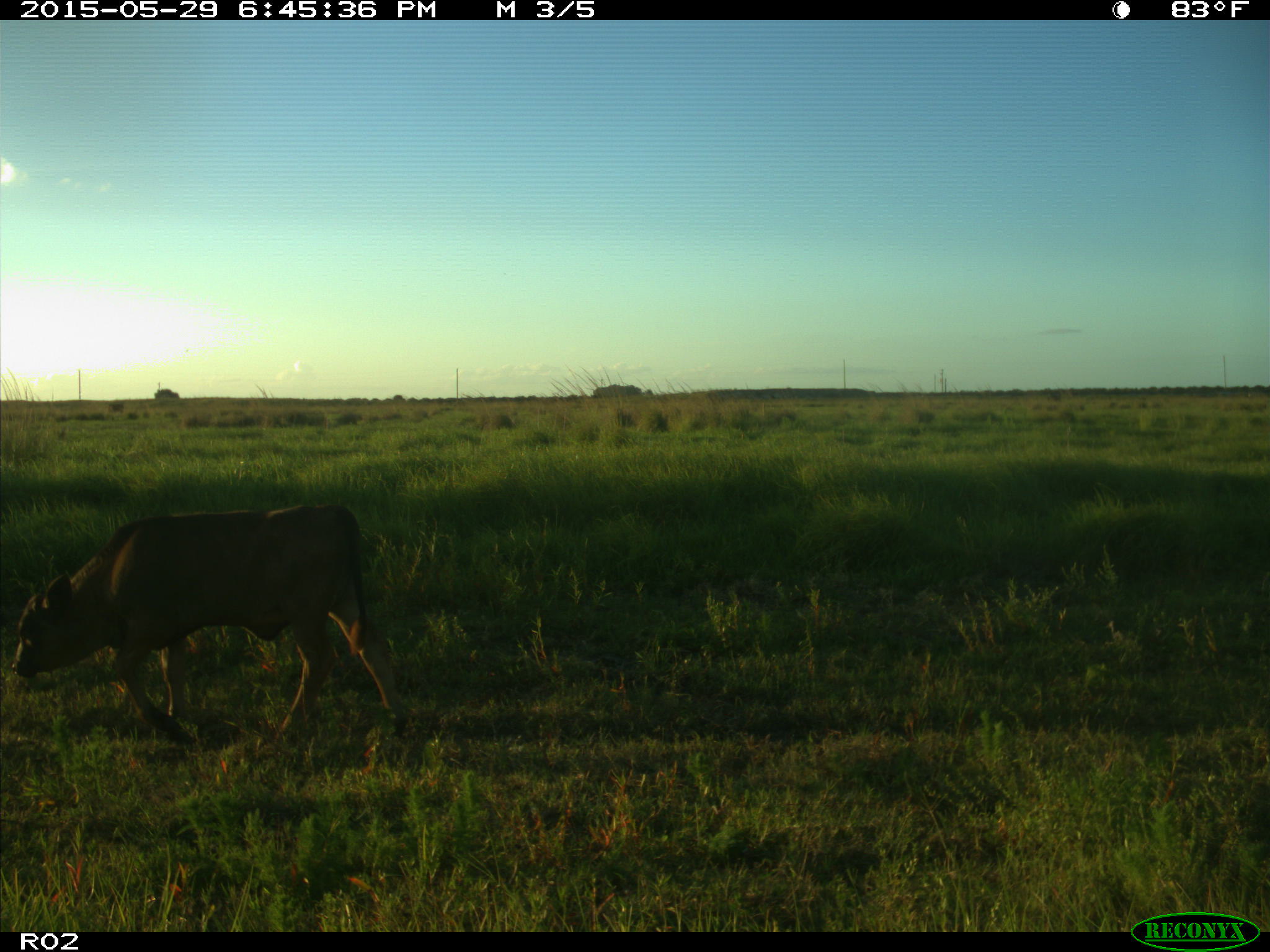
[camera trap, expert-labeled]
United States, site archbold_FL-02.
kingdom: Animalia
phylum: Chordata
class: Mammalia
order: Artiodactyla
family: Bovidae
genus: Bos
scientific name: Bos taurus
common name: domestic cow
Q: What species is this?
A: Bos taurus (domestic cow).